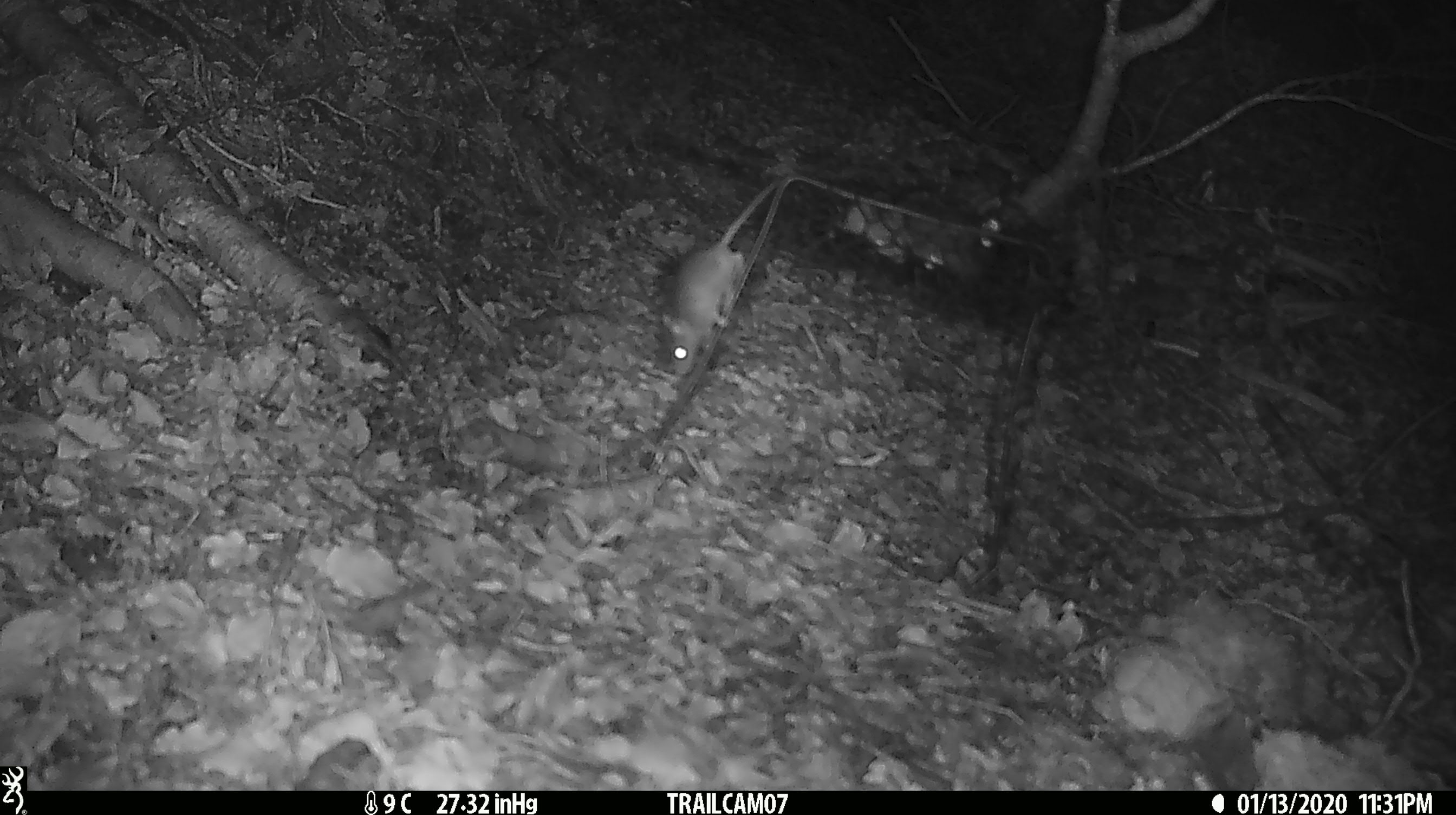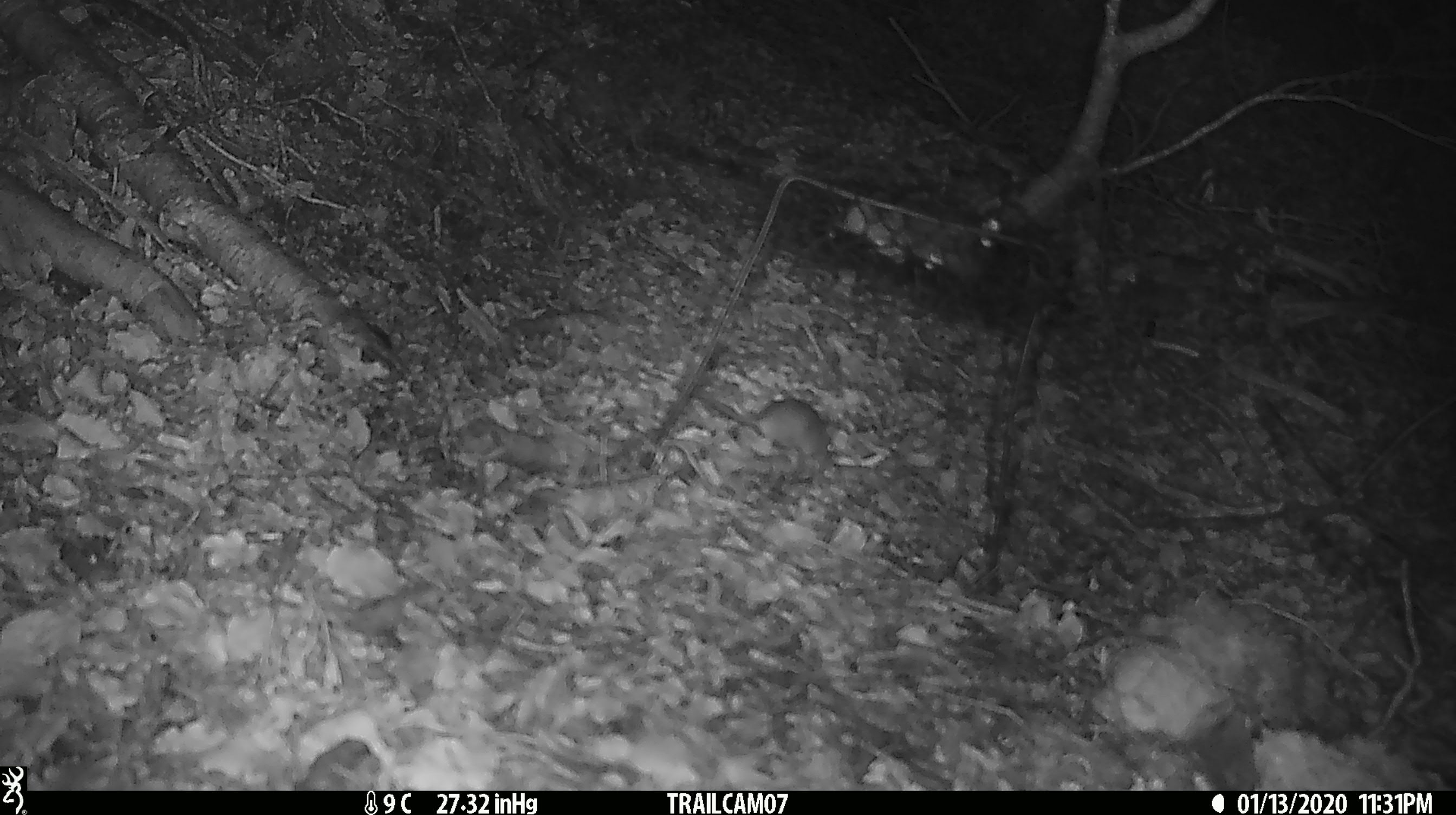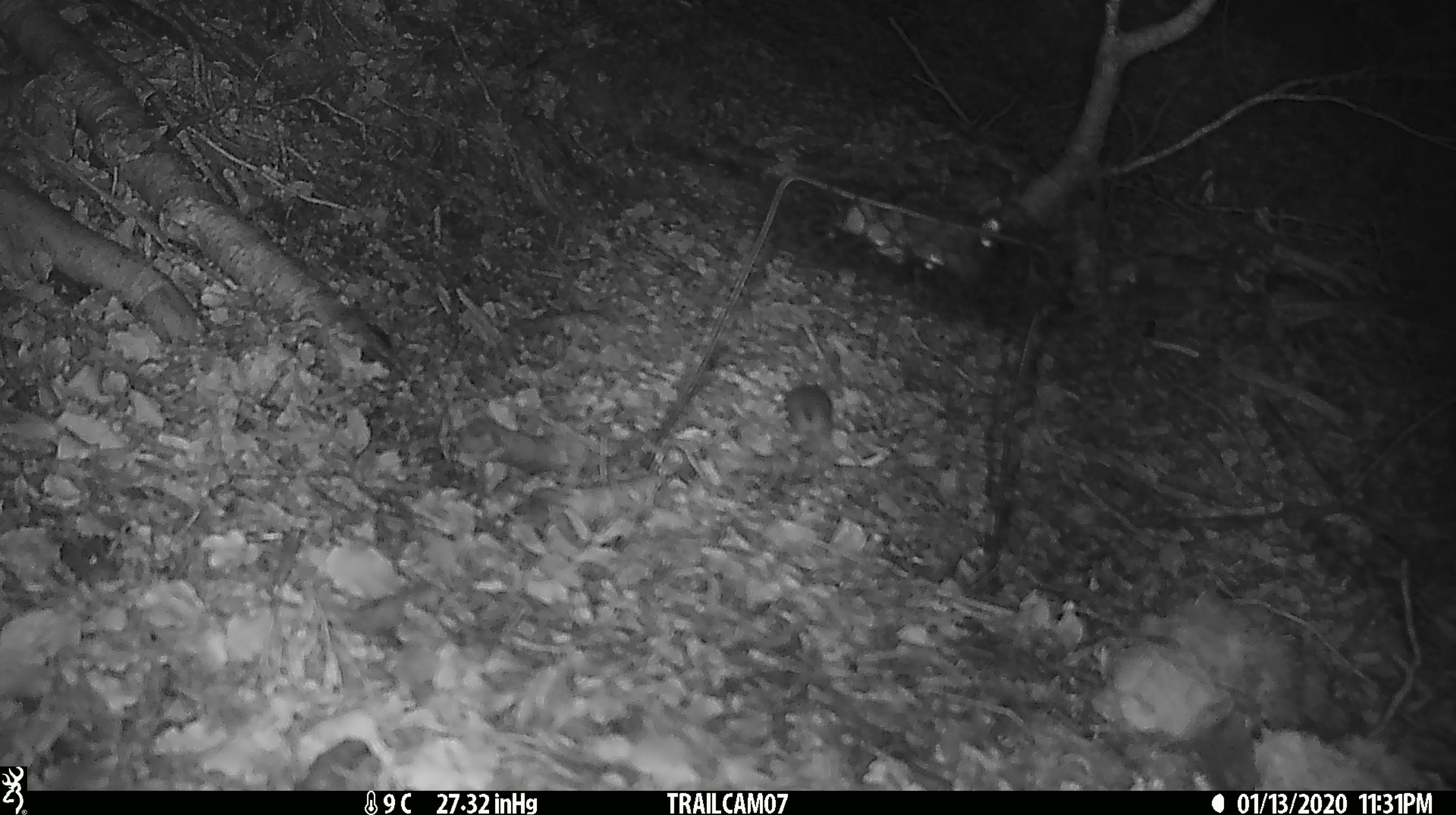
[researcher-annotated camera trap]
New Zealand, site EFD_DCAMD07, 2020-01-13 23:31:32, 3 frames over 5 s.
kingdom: Animalia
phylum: Chordata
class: Mammalia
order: Rodentia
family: Muridae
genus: Mus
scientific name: Mus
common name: mouse